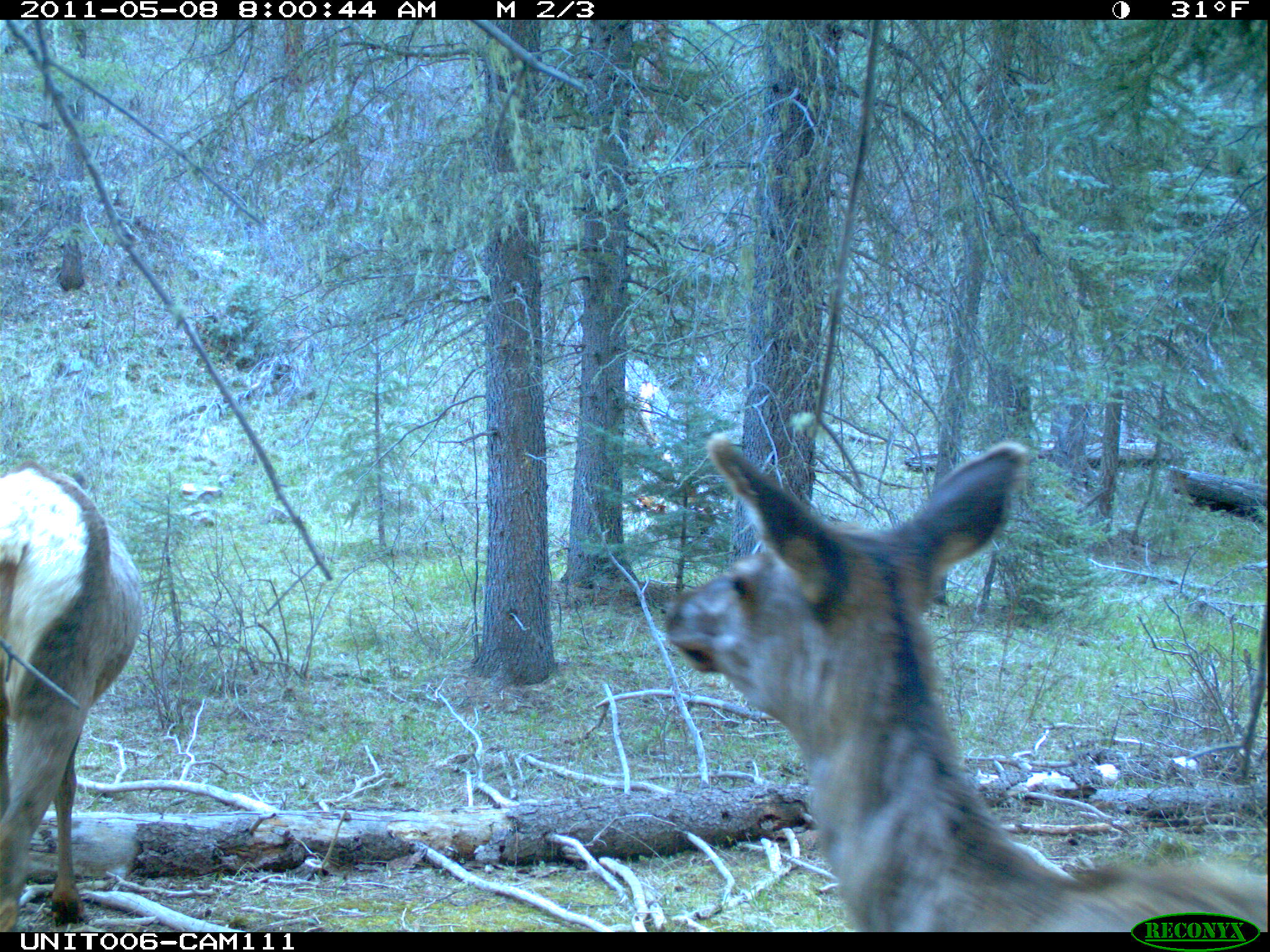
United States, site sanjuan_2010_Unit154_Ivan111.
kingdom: Animalia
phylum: Chordata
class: Mammalia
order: Artiodactyla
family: Cervidae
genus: Cervus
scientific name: Cervus elaphus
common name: red deer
Cervus elaphus (red deer).